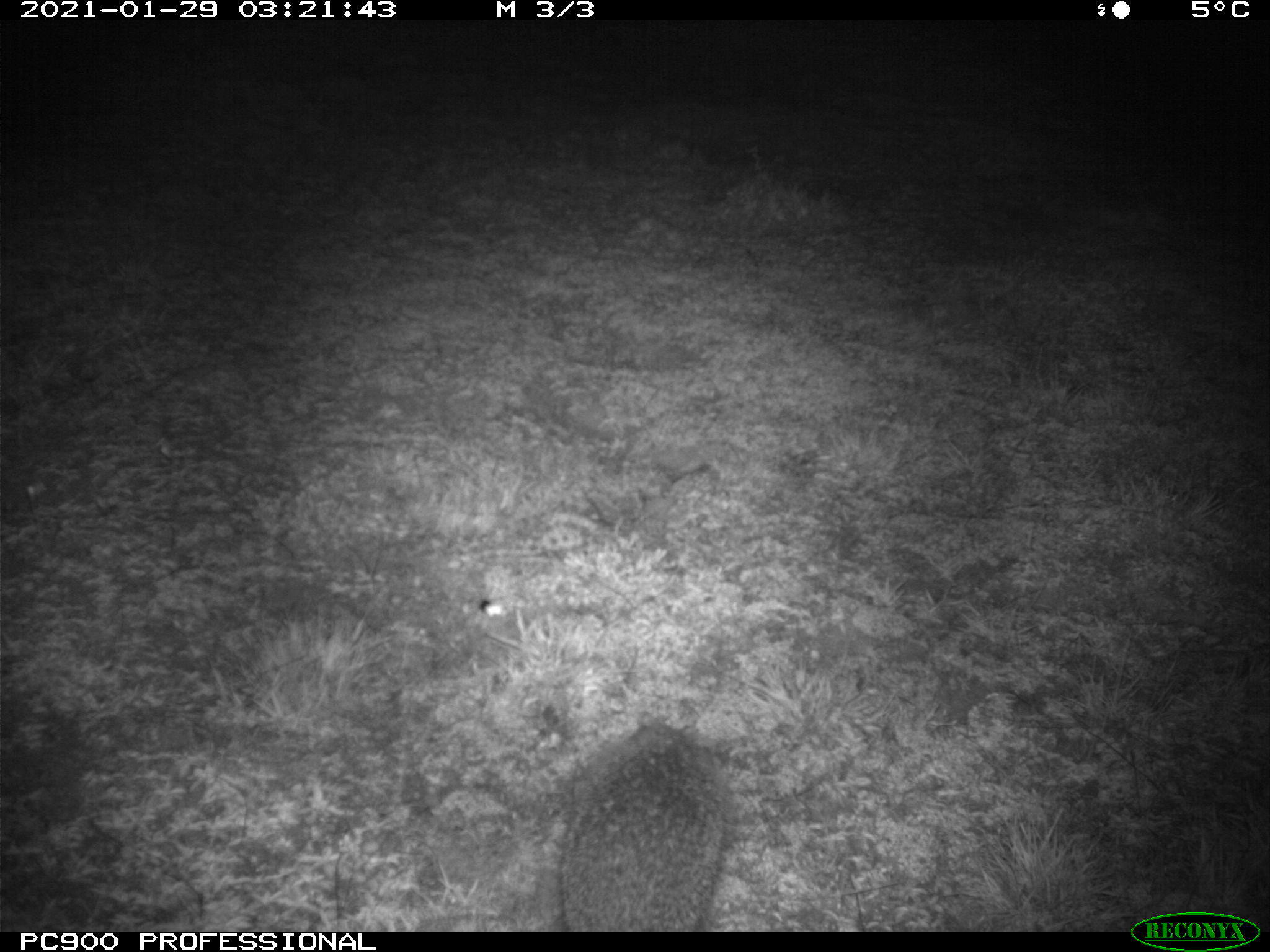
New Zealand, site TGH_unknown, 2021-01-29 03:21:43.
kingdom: Animalia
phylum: Chordata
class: Mammalia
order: Eulipotyphla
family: Erinaceidae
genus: Erinaceus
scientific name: Erinaceus europaeus europaeus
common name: european hedgehog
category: hedgehog